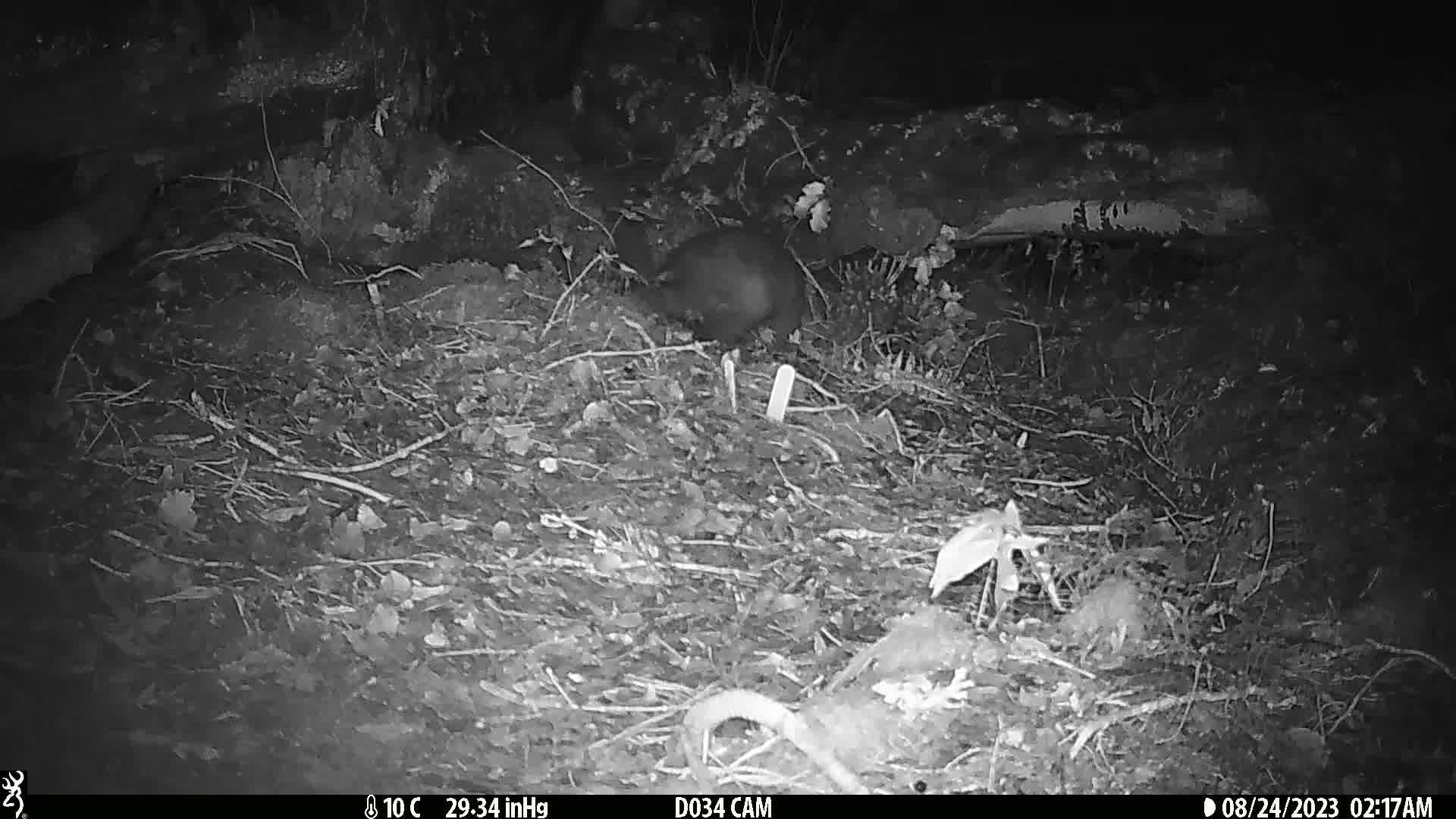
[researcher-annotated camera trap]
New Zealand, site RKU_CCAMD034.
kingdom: Animalia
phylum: Chordata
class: Mammalia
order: Diprotodontia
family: Phalangeridae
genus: Trichosurus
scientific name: Trichosurus vulpecula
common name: common brushtail possum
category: possum